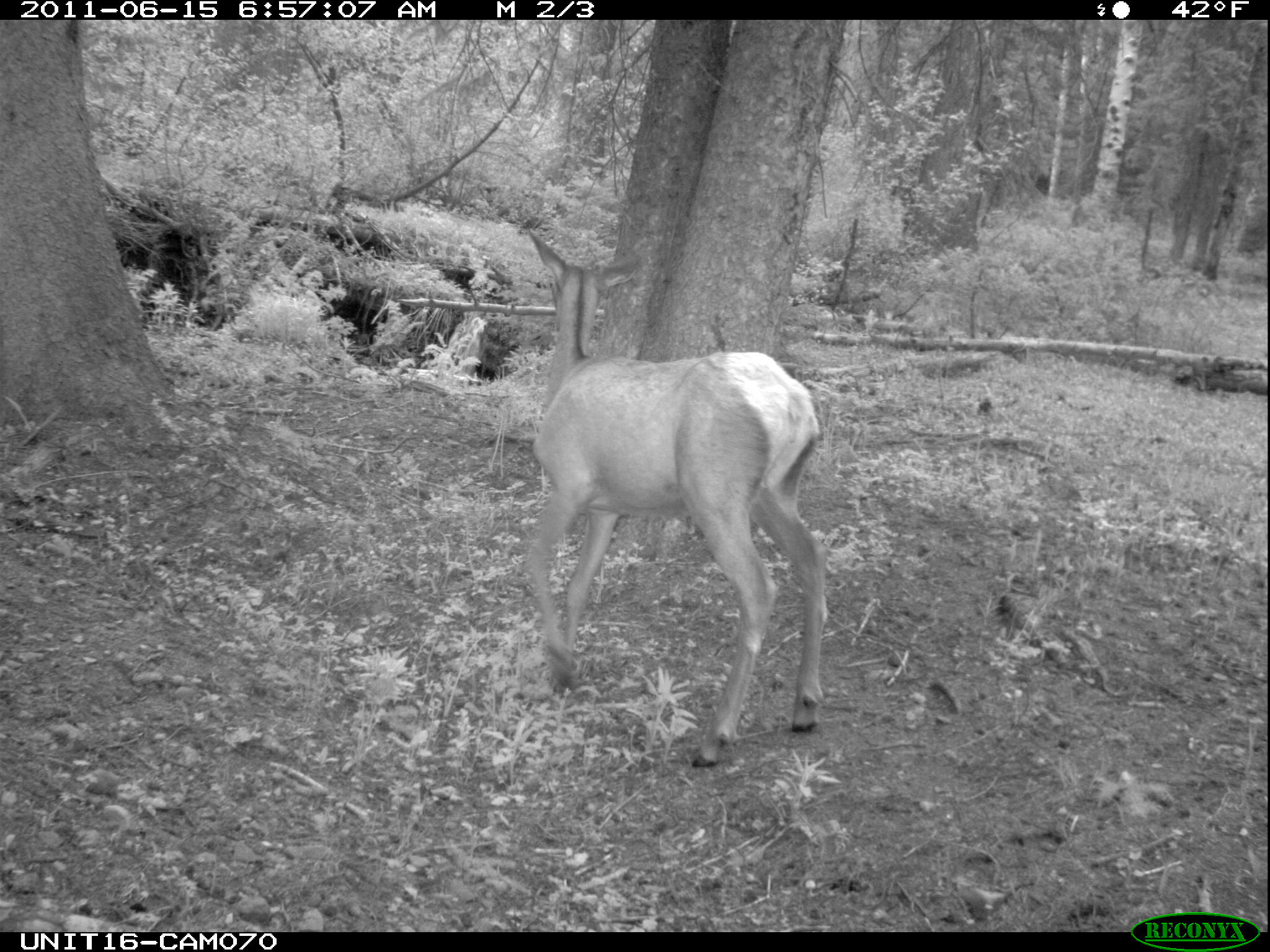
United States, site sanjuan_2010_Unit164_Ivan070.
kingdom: Animalia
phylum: Chordata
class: Mammalia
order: Artiodactyla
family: Cervidae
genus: Cervus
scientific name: Cervus elaphus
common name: red deer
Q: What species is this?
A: Cervus elaphus (red deer).